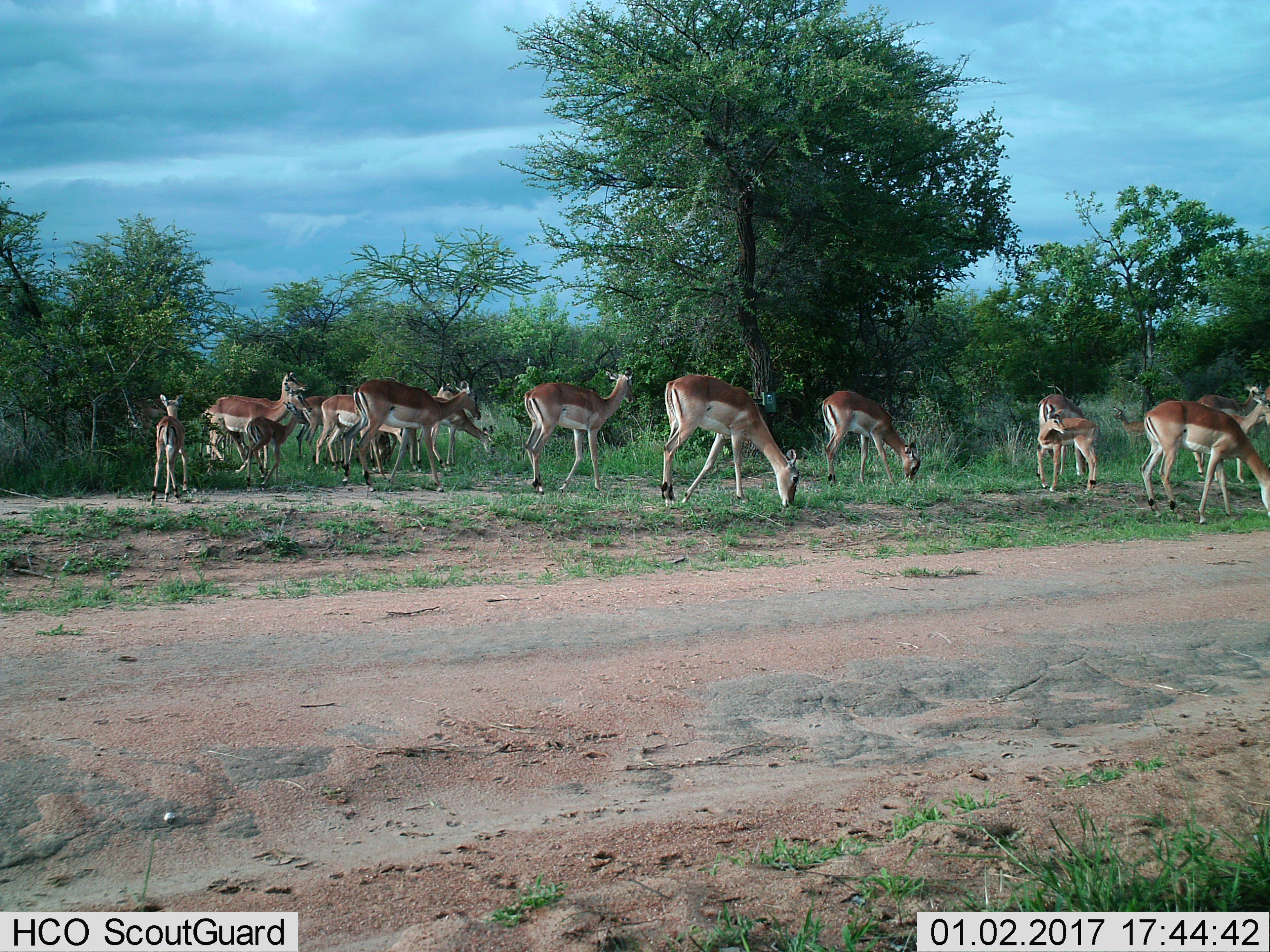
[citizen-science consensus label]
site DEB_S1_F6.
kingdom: Animalia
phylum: Chordata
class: Mammalia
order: Artiodactyla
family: Bovidae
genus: Aepyceros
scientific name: Aepyceros melampus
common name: impala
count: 11-50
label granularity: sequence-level